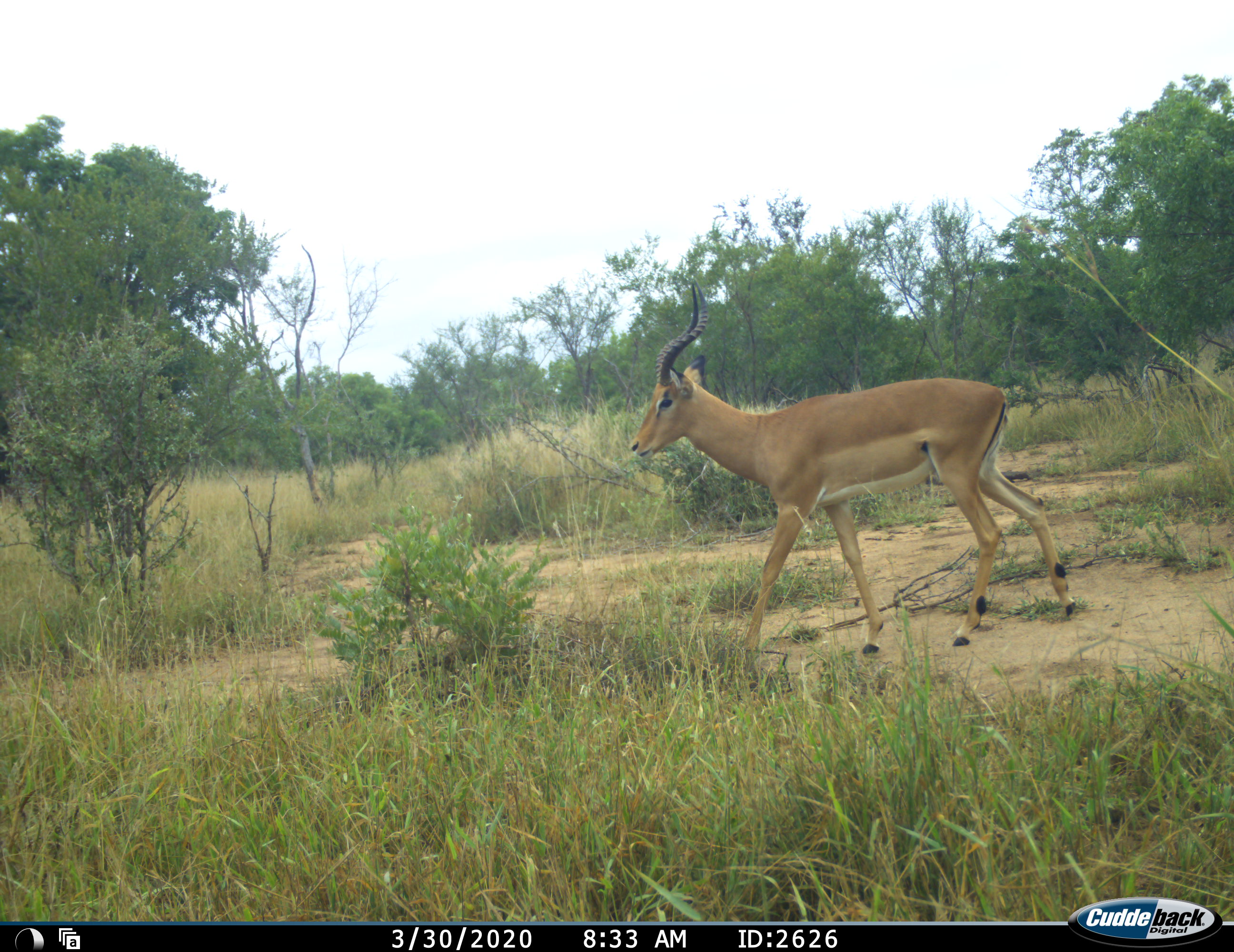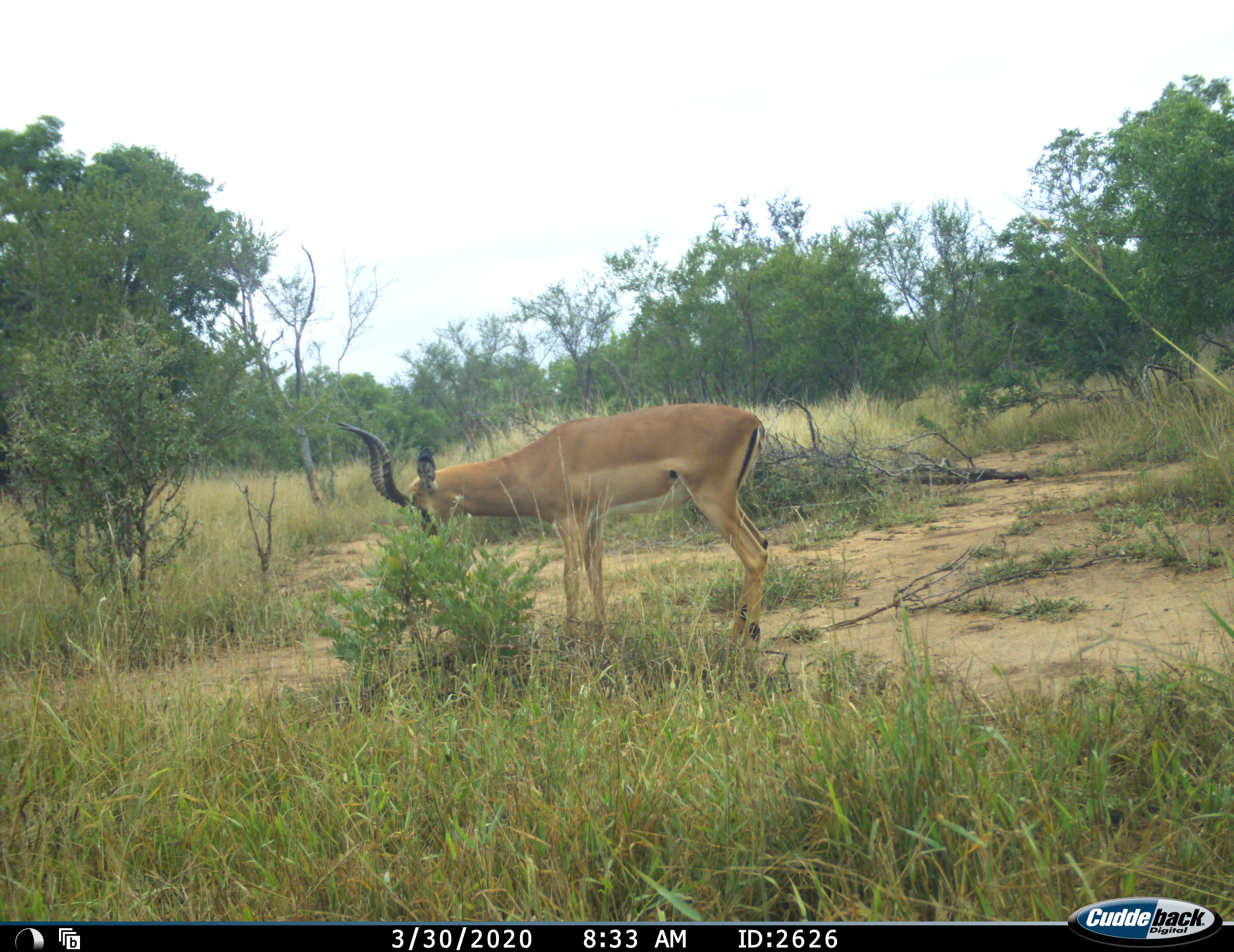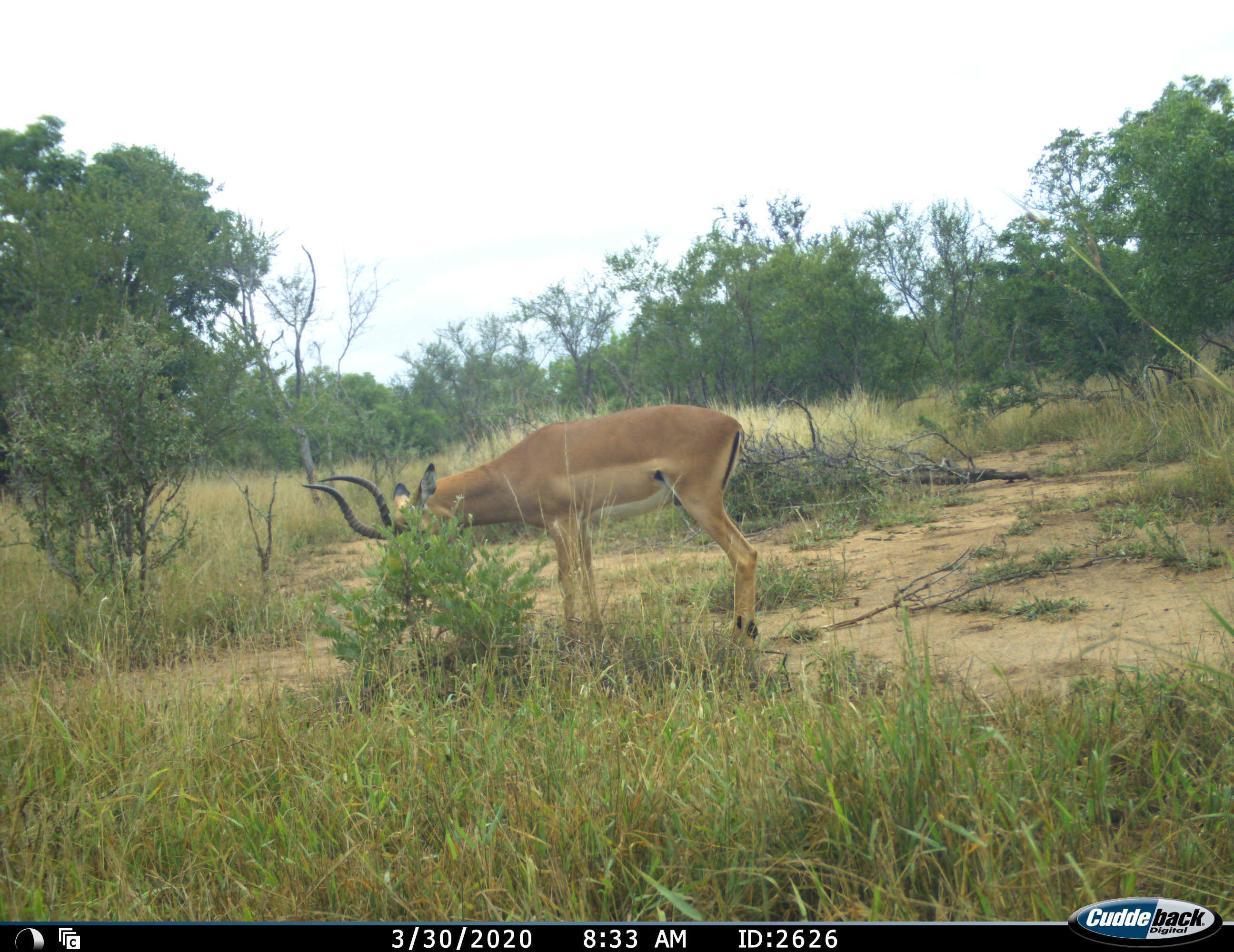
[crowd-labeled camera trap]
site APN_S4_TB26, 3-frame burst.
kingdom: Animalia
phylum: Chordata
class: Mammalia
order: Artiodactyla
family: Bovidae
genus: Aepyceros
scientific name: Aepyceros melampus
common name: impala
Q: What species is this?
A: Impala (Aepyceros melampus).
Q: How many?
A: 1.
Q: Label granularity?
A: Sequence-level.